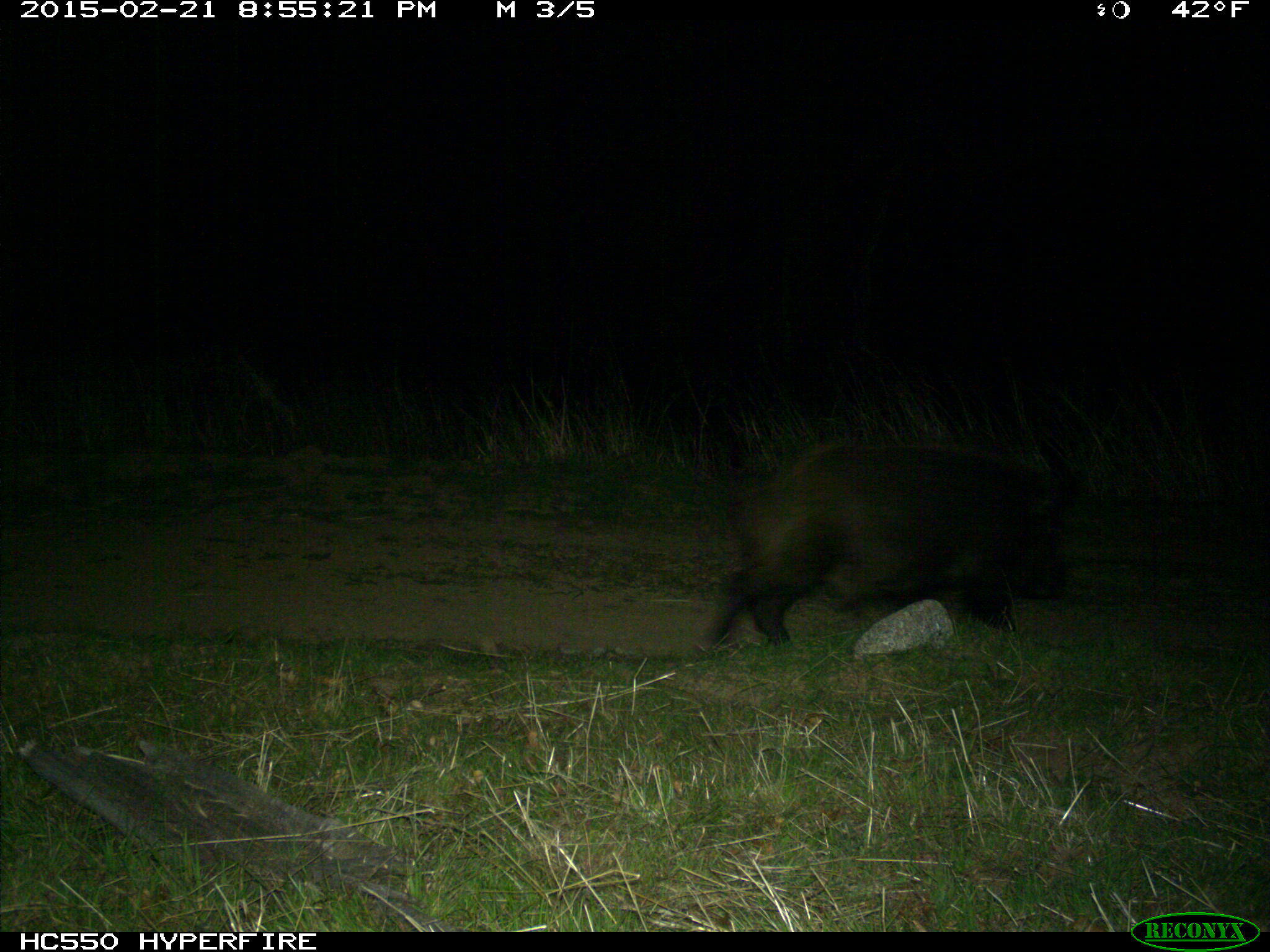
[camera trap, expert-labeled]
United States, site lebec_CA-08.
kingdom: Animalia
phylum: Chordata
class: Mammalia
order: Artiodactyla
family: Suidae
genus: Sus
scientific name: Sus scrofa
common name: wild boar